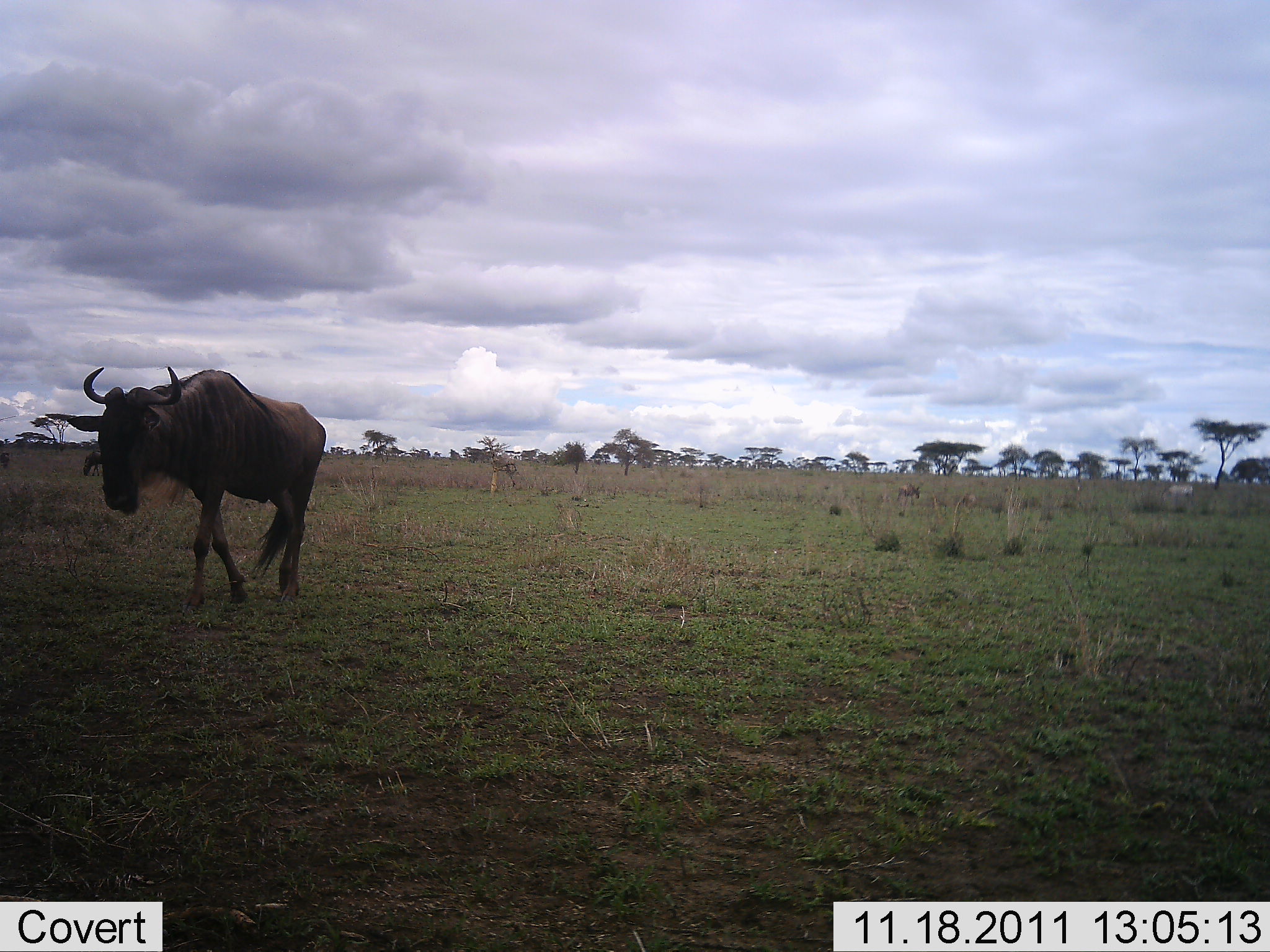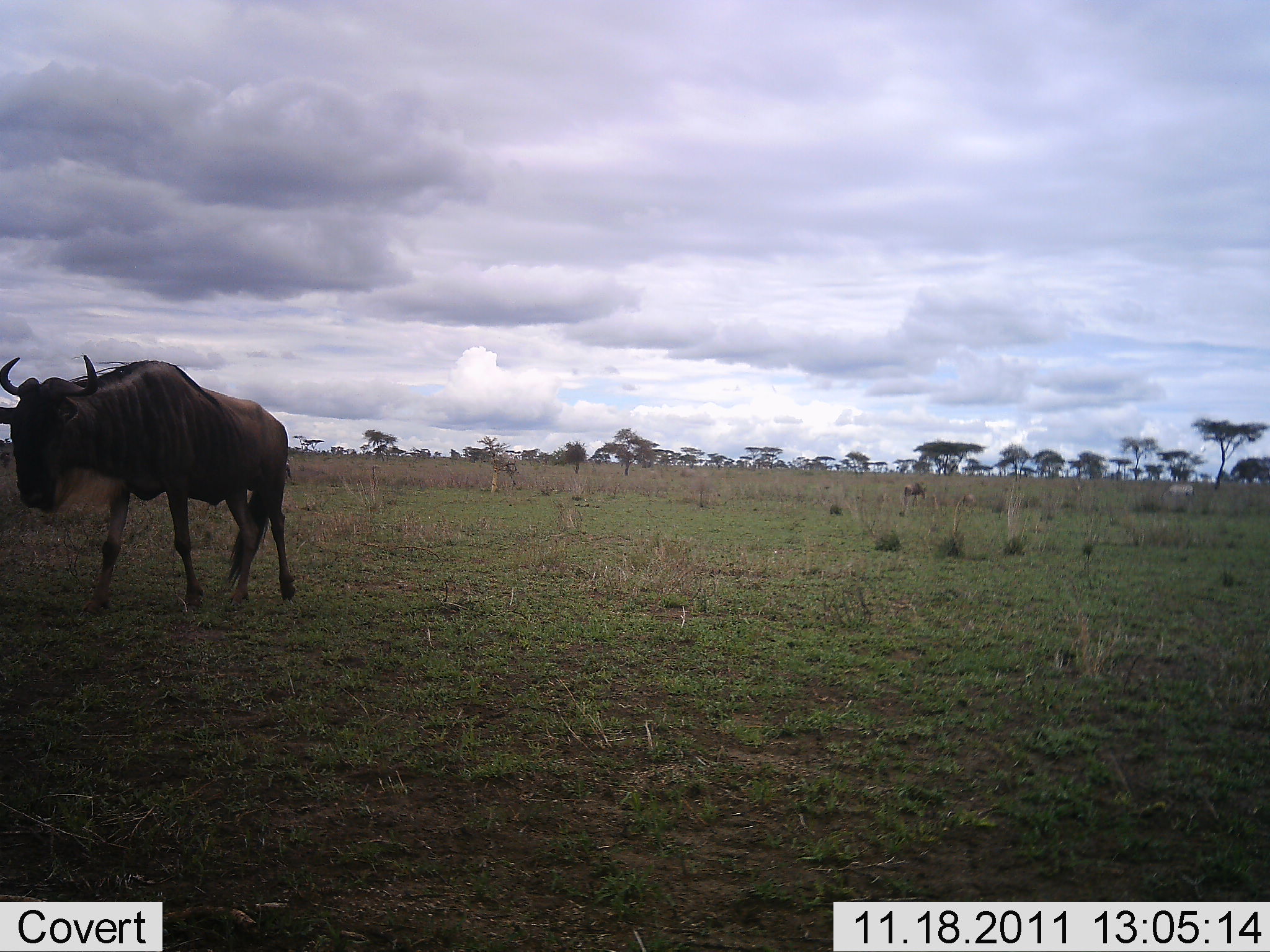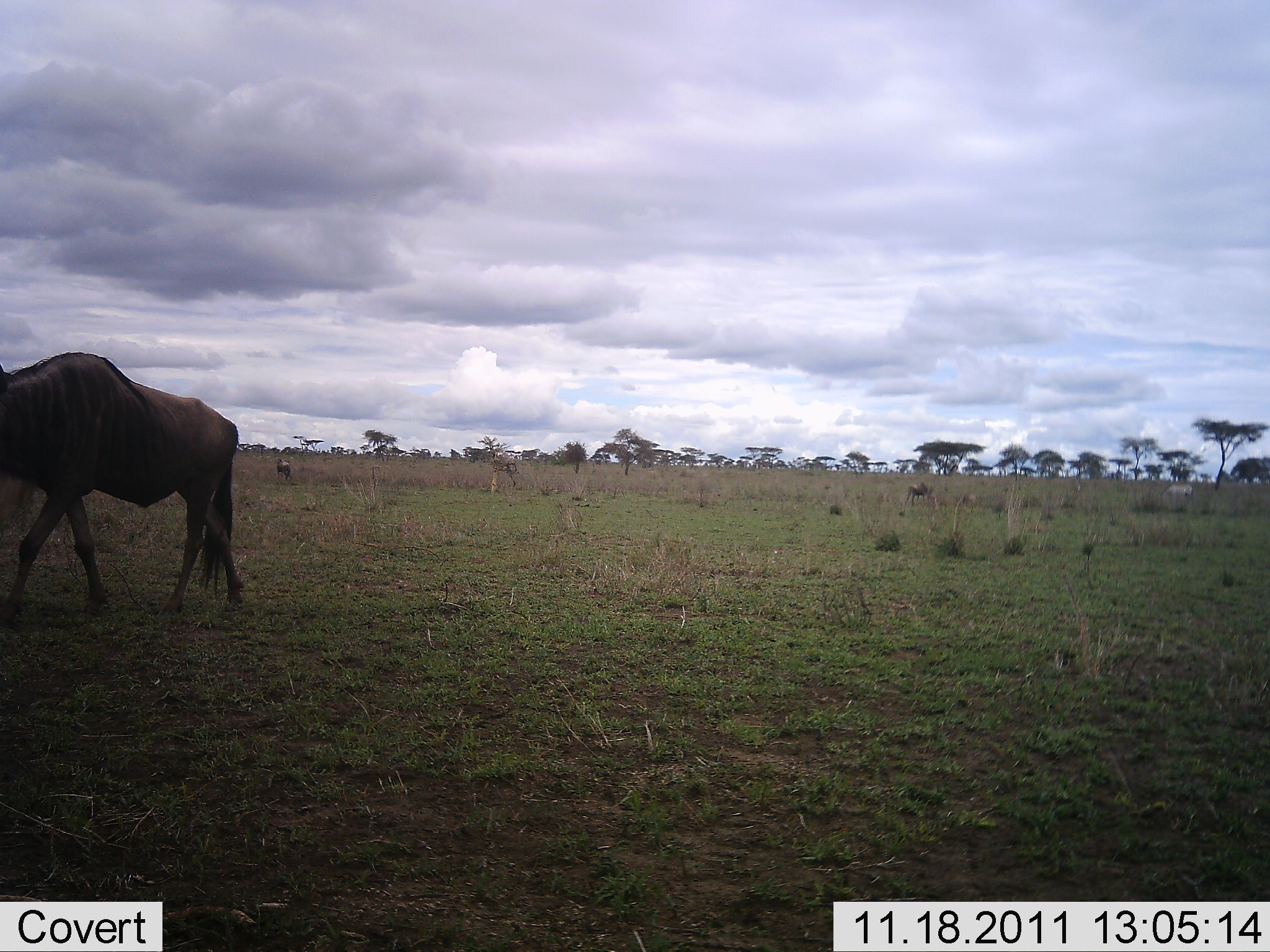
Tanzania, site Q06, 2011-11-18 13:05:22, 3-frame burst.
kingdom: Animalia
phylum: Chordata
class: Mammalia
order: Artiodactyla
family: Bovidae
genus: Connochaetes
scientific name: Connochaetes taurinus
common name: blue wildebeest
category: wildebeest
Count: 2.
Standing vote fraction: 23%.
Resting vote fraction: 0%.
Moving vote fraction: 100%.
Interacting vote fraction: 0%.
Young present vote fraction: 0%.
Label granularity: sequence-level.